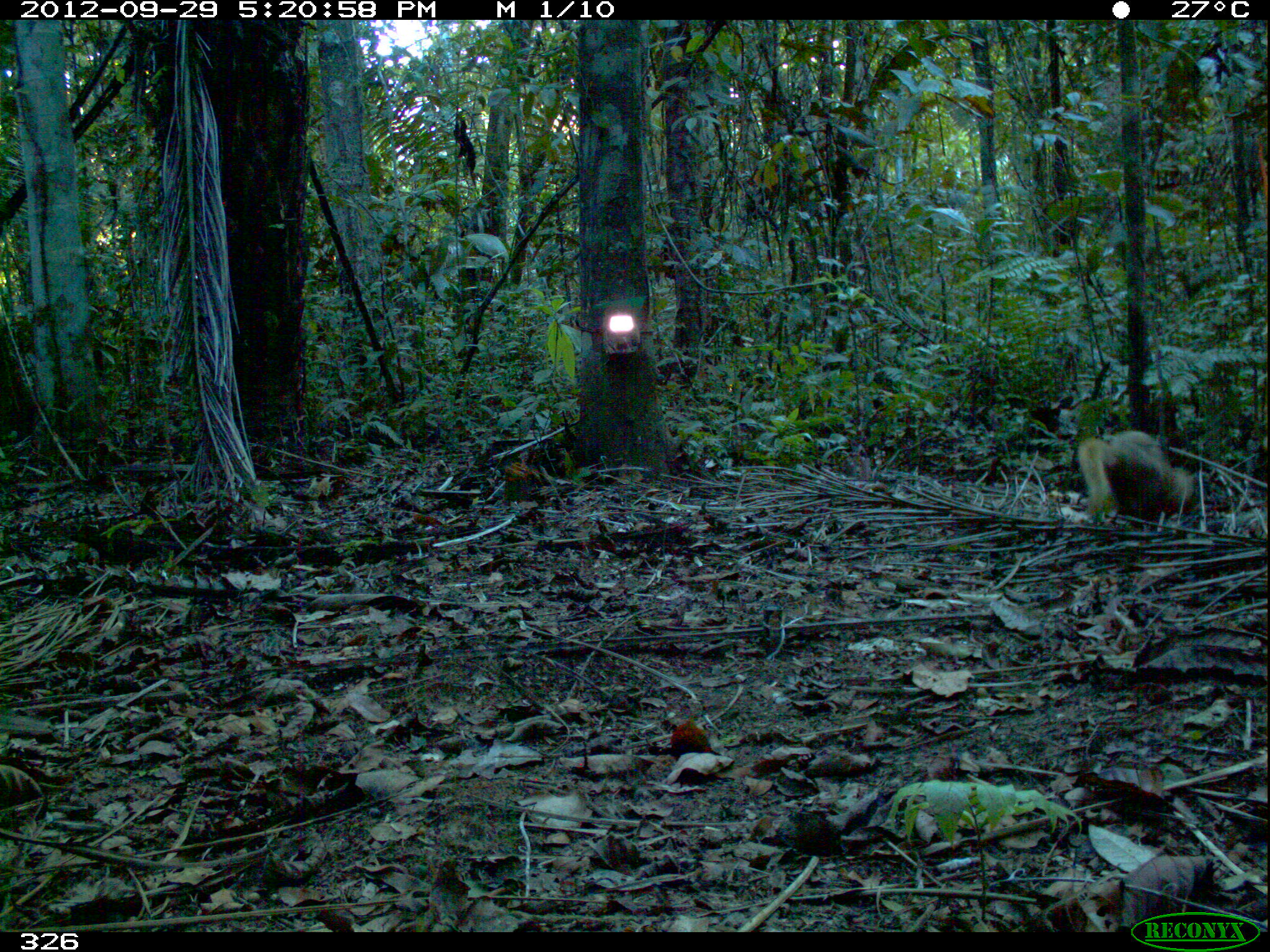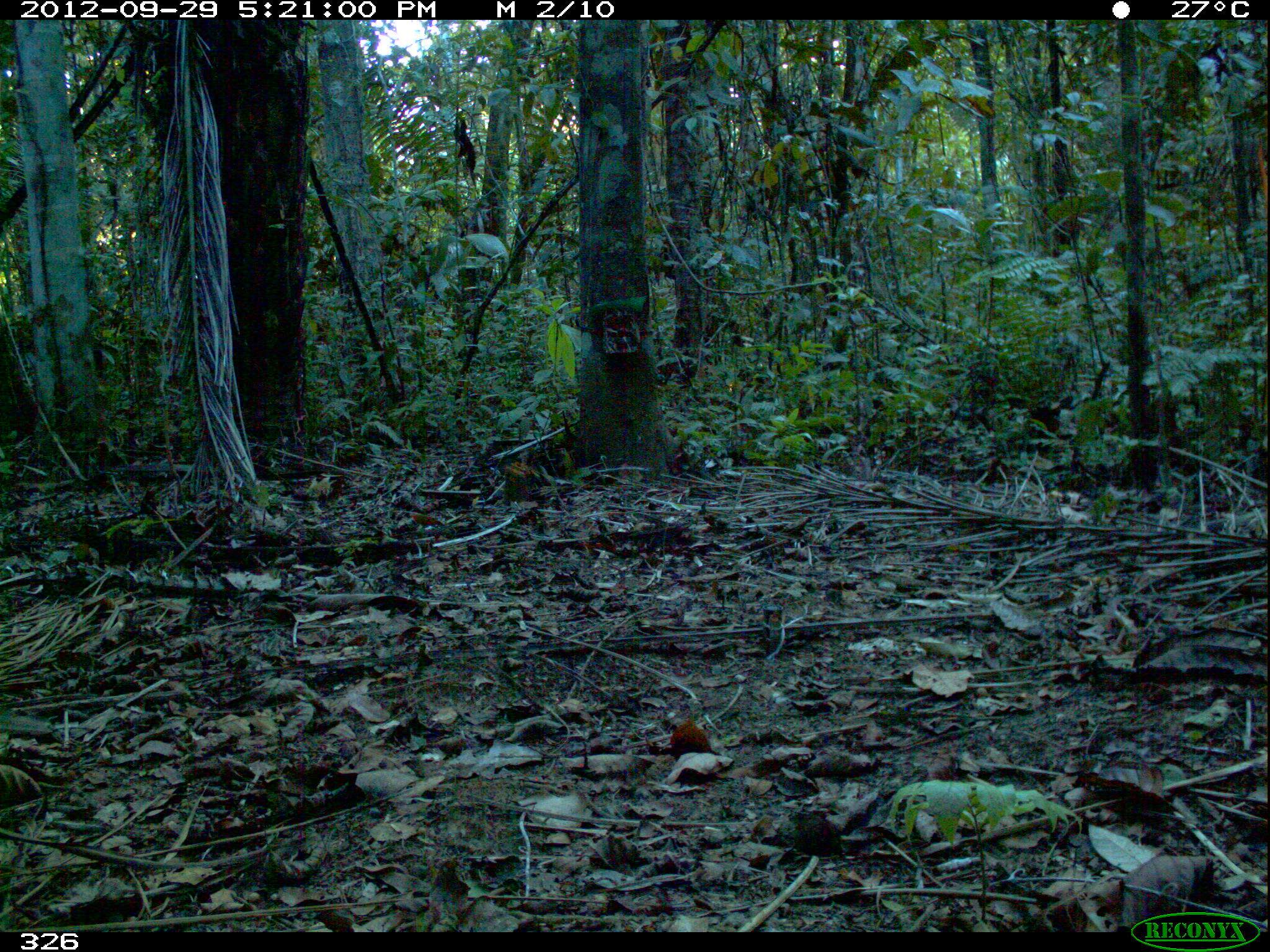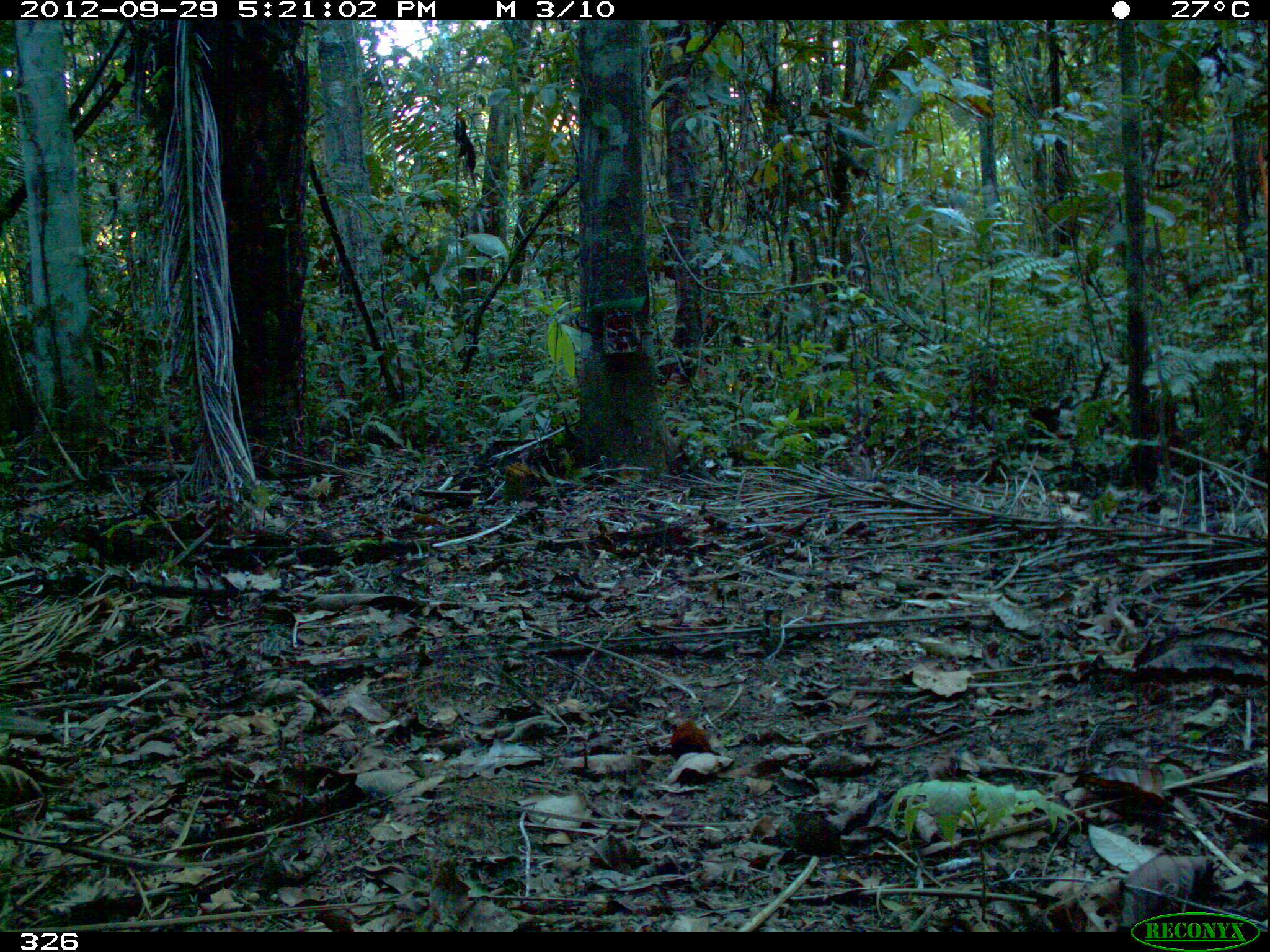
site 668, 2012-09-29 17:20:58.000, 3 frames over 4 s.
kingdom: Animalia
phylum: Chordata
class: Mammalia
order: Carnivora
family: Mustelidae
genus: Eira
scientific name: Eira barbara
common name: tayra